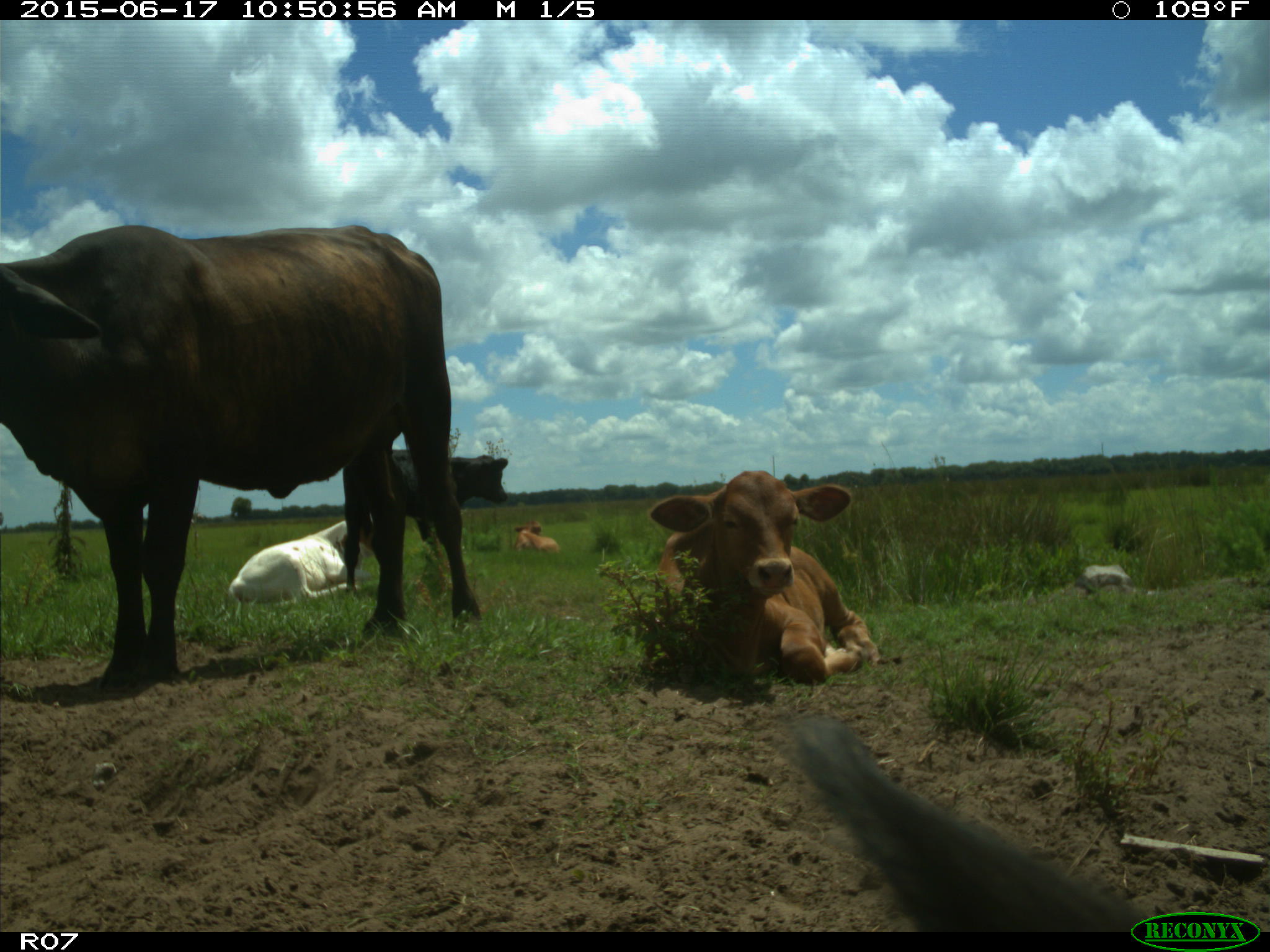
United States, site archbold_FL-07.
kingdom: Animalia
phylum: Chordata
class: Mammalia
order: Artiodactyla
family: Bovidae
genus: Bos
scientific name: Bos taurus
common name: domestic cow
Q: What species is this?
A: Bos taurus (domestic cow).